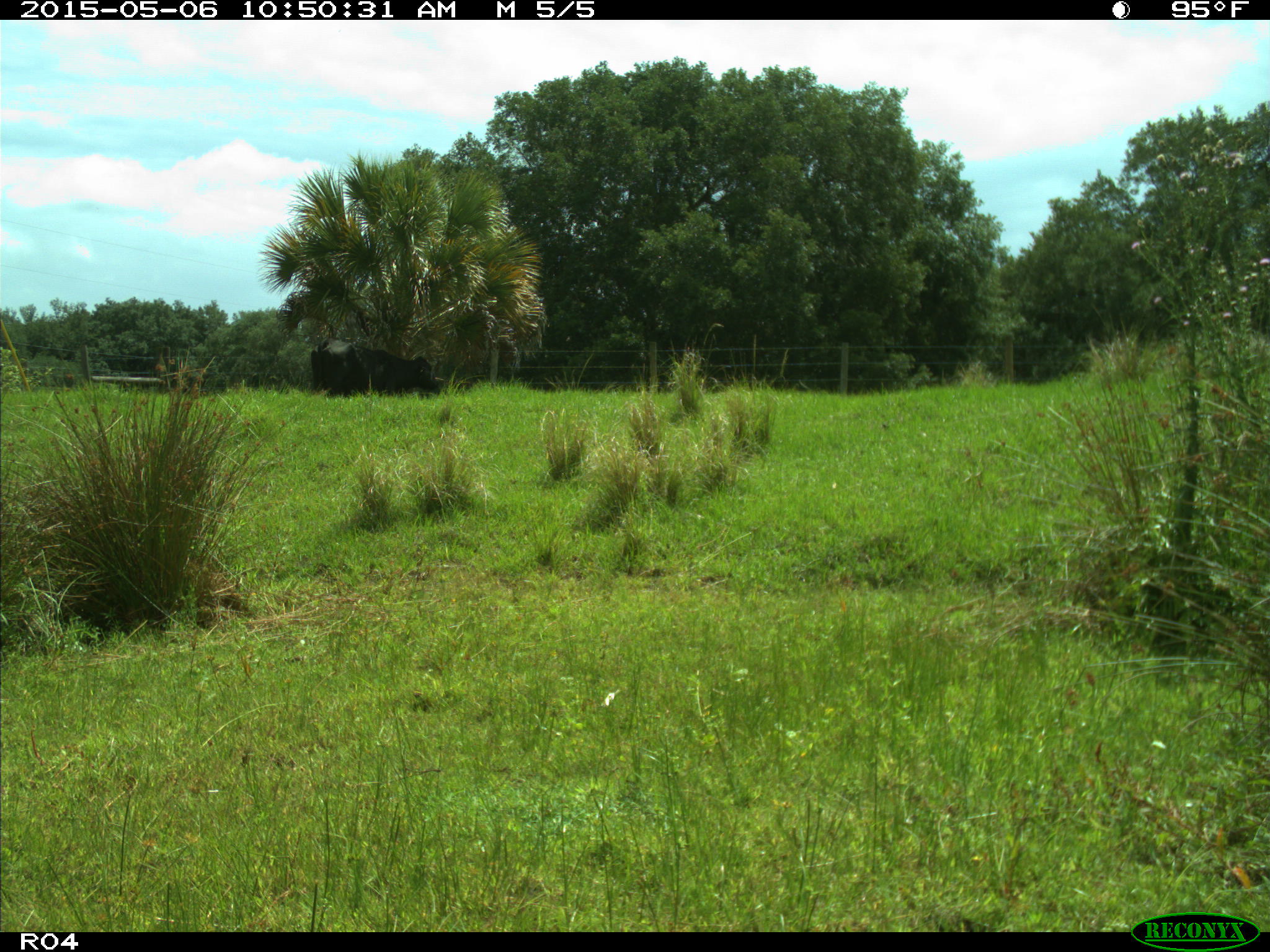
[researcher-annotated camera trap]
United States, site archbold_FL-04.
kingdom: Animalia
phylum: Chordata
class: Mammalia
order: Artiodactyla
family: Bovidae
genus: Bos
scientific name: Bos taurus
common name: domestic cow